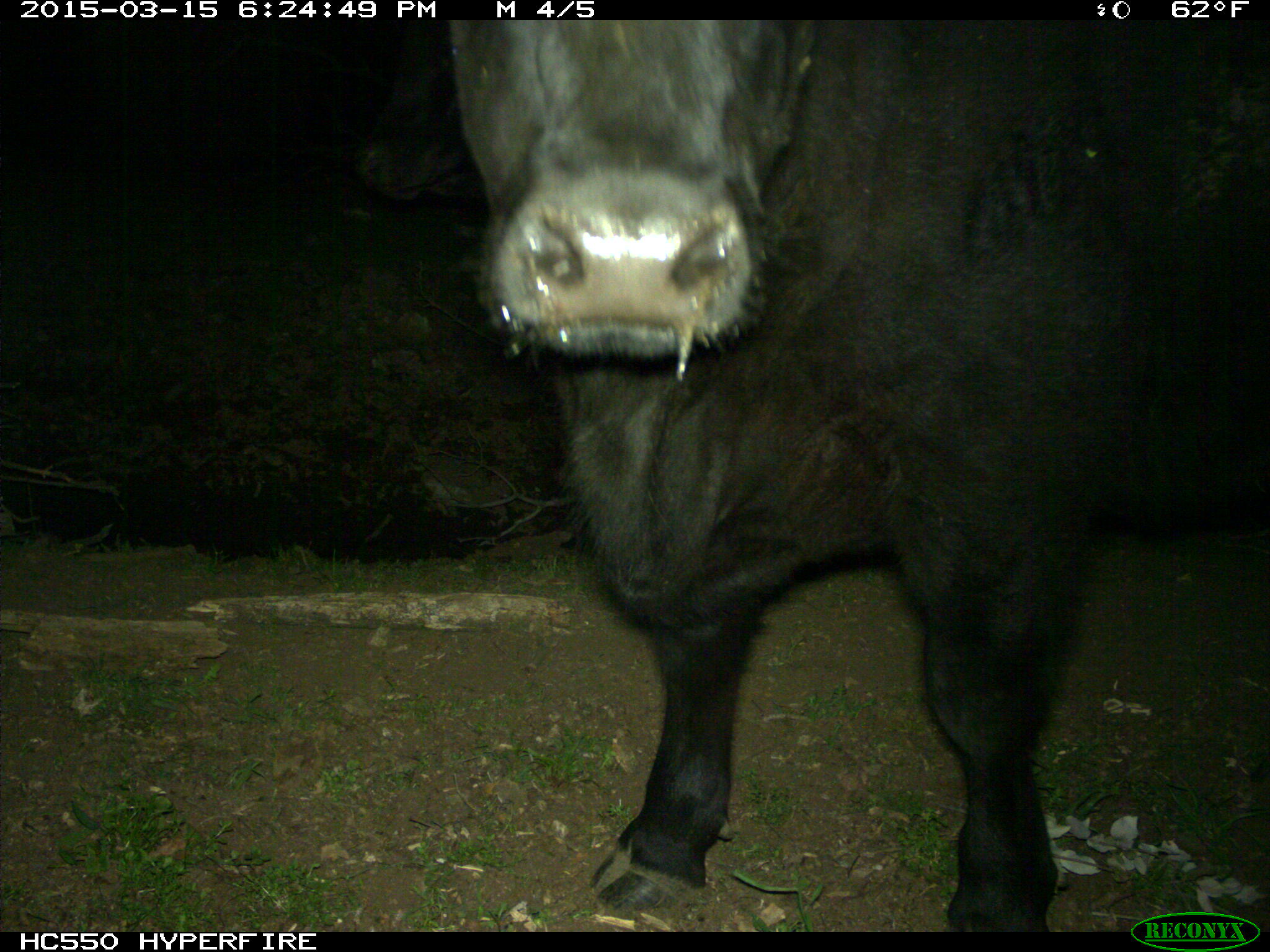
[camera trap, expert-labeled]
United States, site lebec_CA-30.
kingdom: Animalia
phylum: Chordata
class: Mammalia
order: Artiodactyla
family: Bovidae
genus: Bos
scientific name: Bos taurus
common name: domestic cow